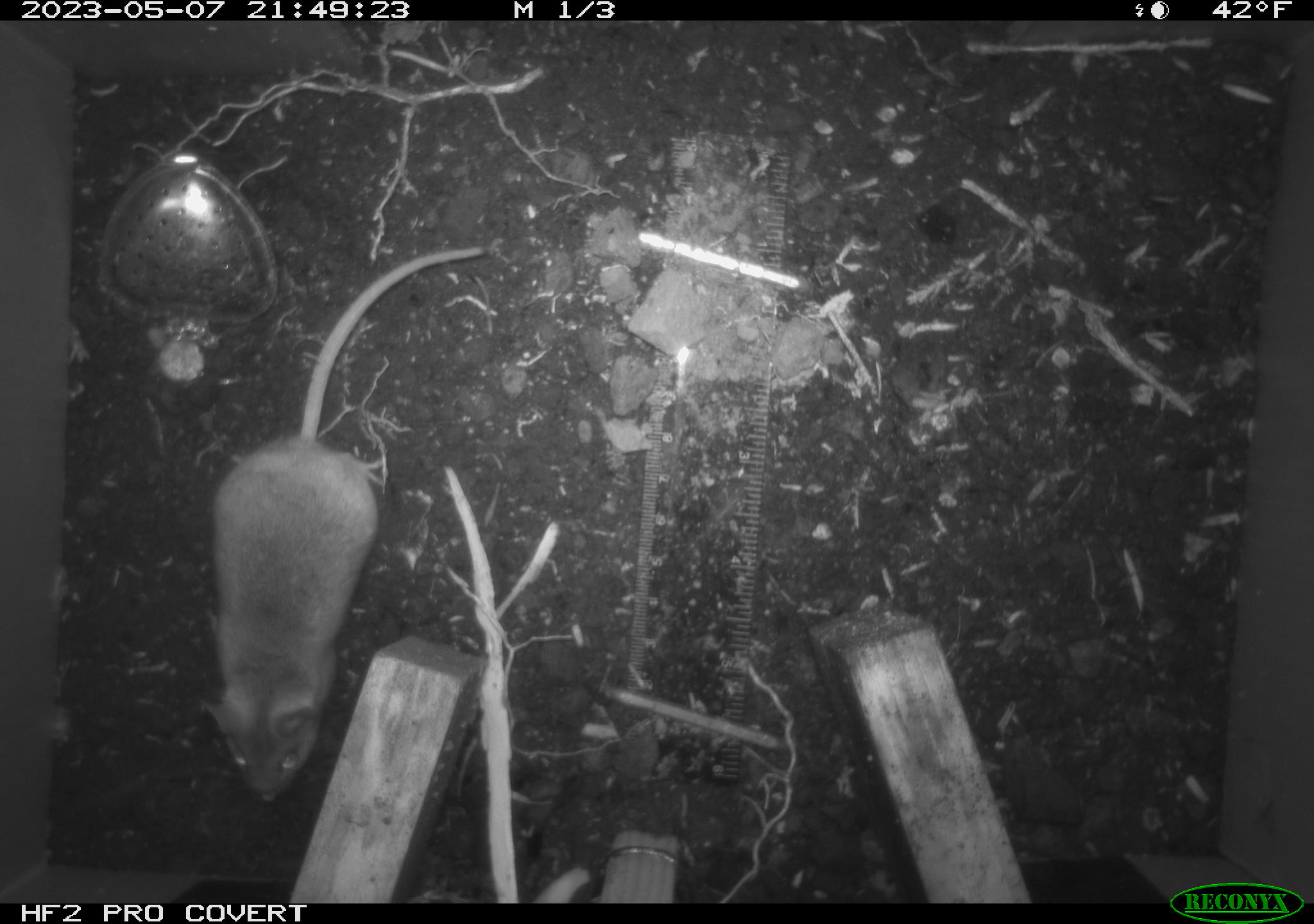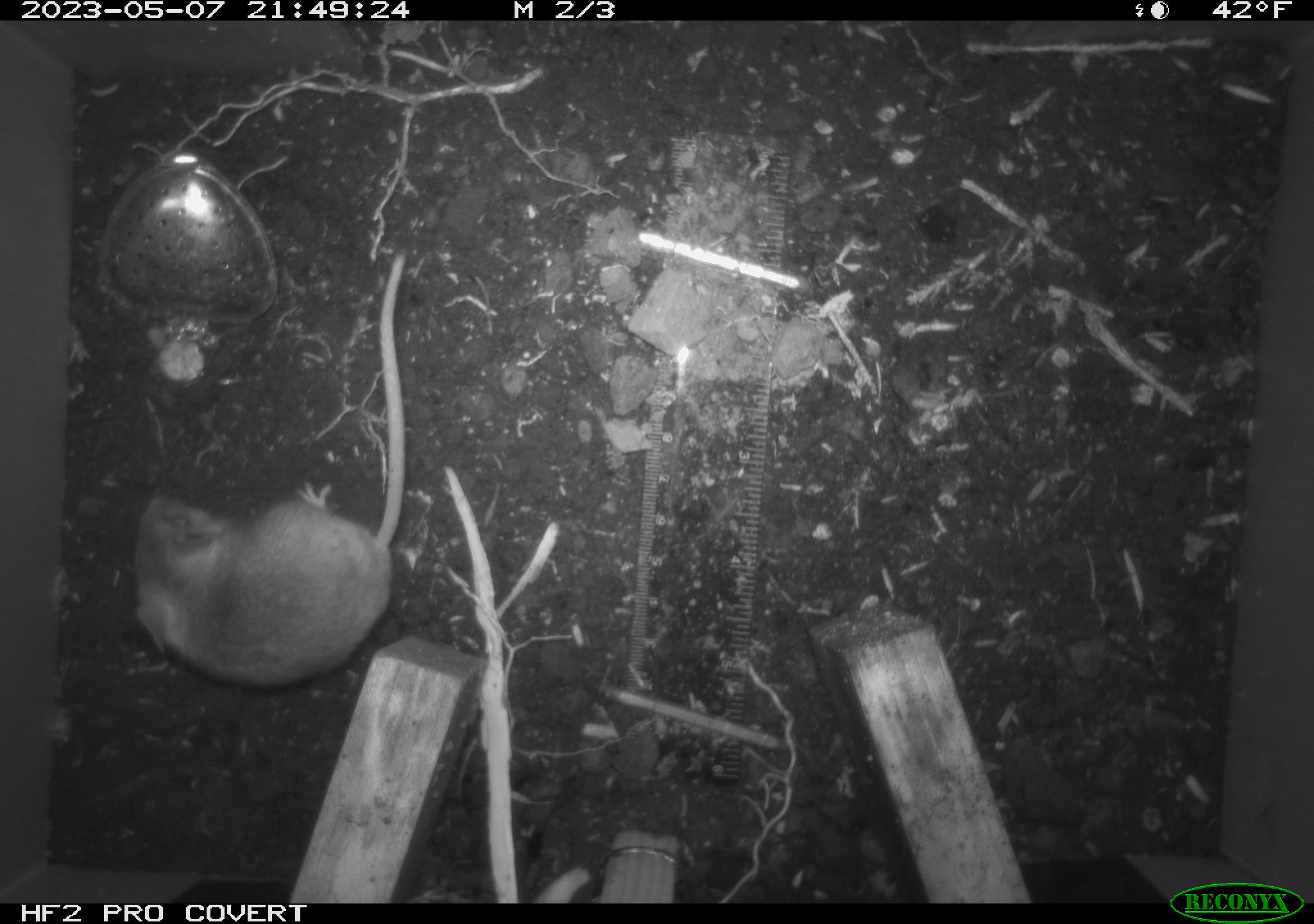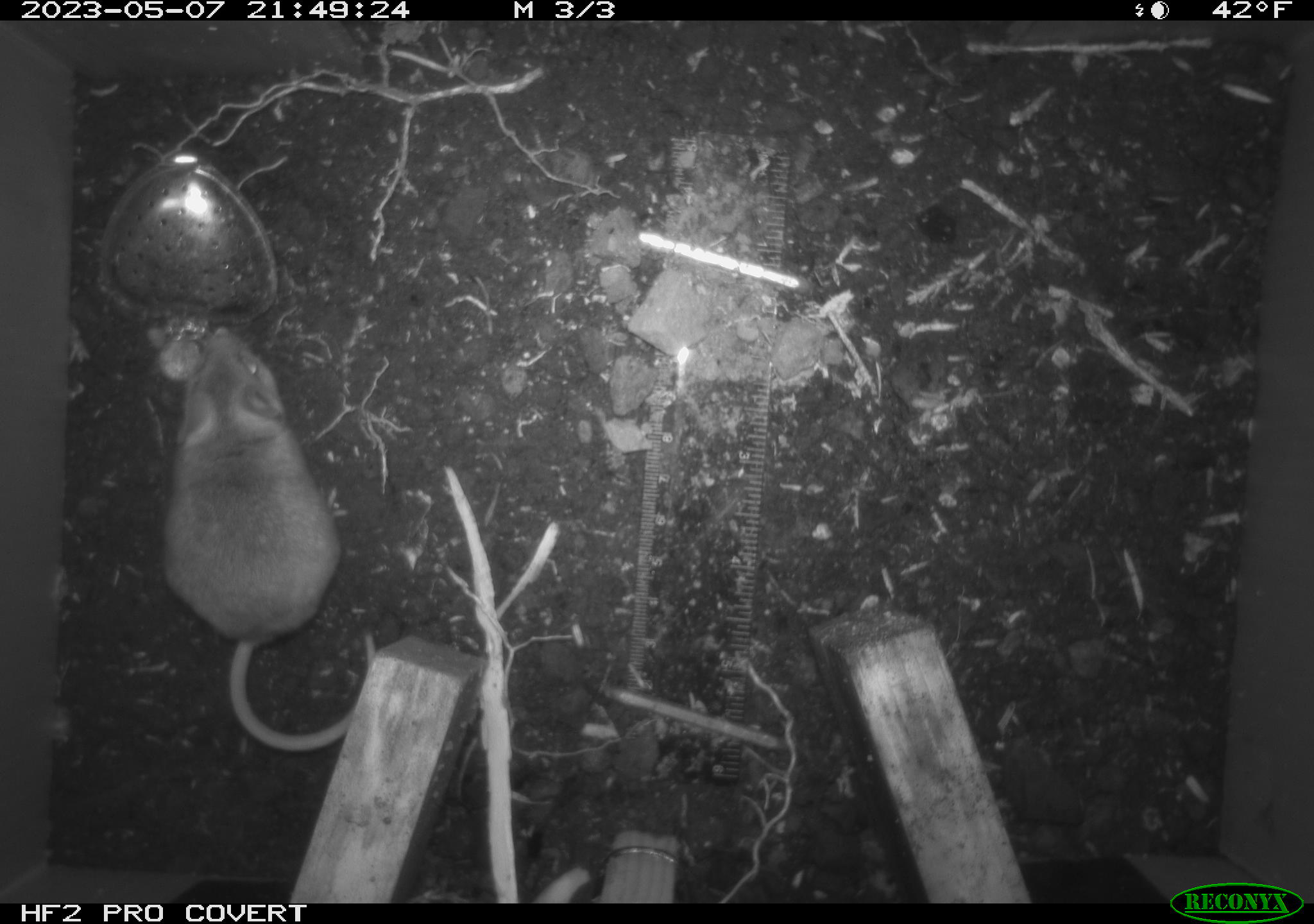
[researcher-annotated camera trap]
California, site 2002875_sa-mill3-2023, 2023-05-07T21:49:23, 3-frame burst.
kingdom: Animalia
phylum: Chordata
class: Mammalia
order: Rodentia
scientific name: Rodentia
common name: mouse species